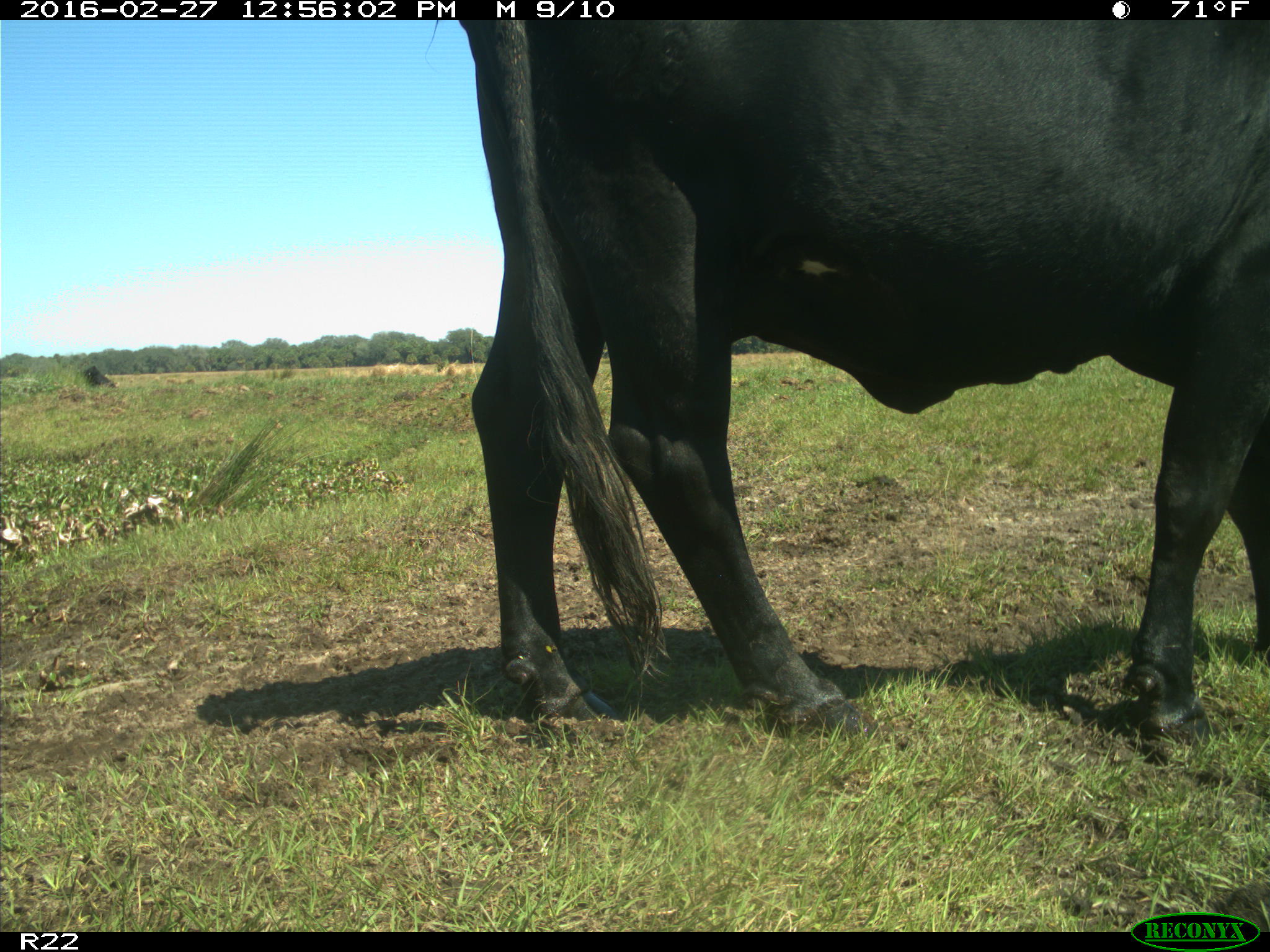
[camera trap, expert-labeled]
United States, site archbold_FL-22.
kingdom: Animalia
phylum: Chordata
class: Mammalia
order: Artiodactyla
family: Bovidae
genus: Bos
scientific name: Bos taurus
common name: domestic cow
Bos taurus (domestic cow).